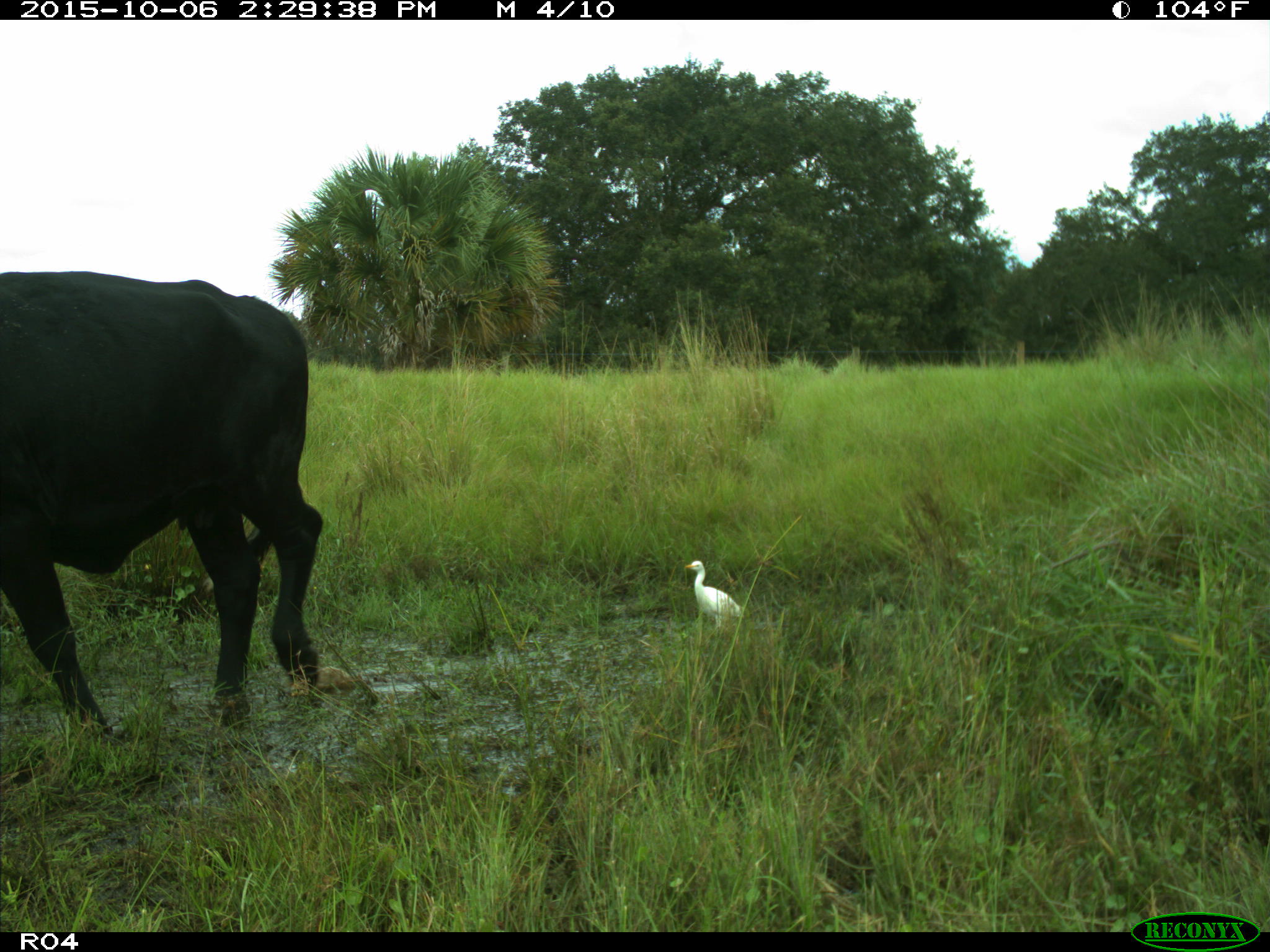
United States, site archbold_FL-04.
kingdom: Animalia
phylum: Chordata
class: Mammalia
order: Artiodactyla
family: Bovidae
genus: Bos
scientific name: Bos taurus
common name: domestic cow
Bos taurus (domestic cow).